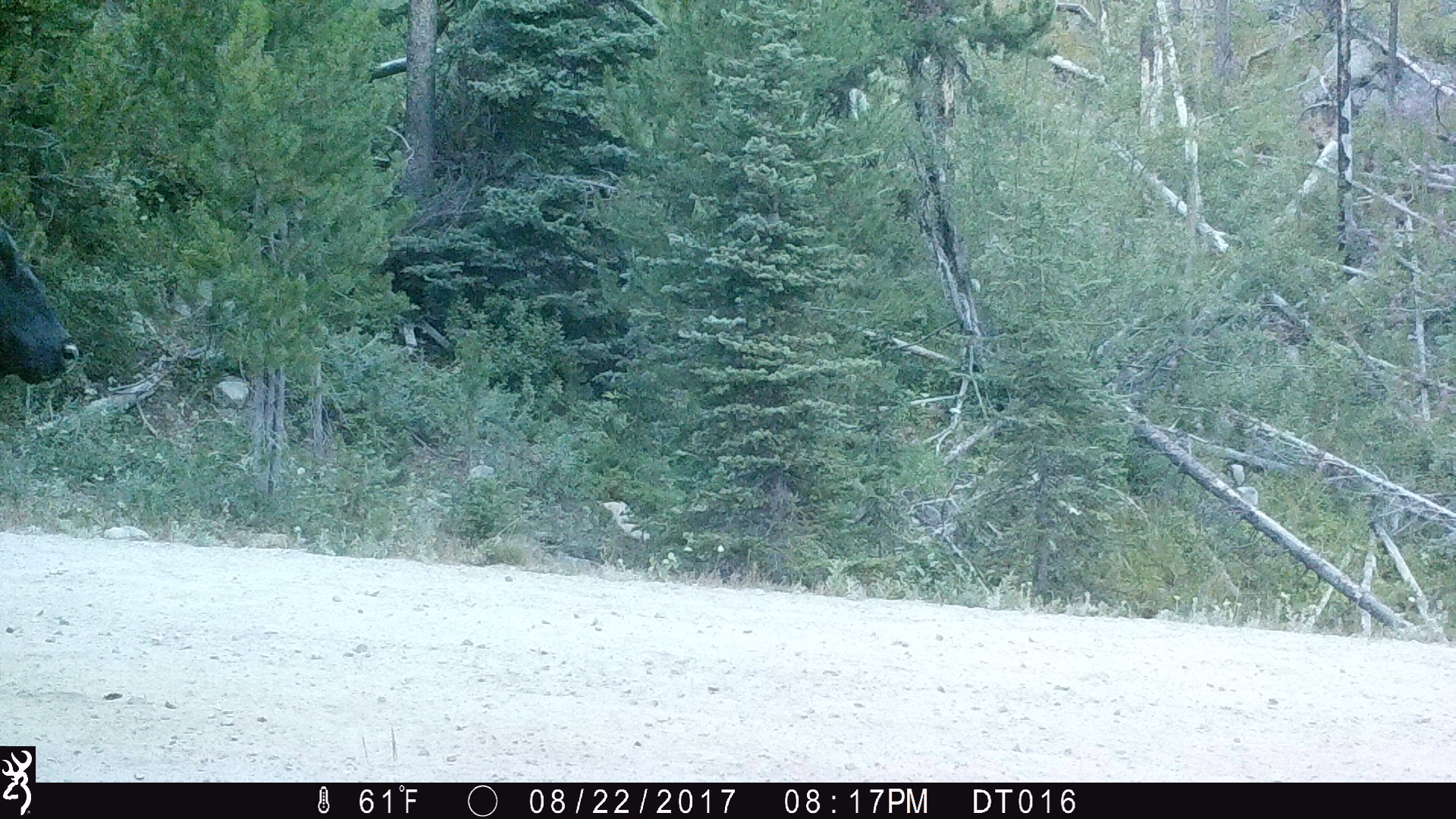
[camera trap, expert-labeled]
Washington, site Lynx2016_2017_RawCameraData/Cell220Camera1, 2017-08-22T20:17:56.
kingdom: Animalia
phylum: Chordata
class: Mammalia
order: Artiodactyla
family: Bovidae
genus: Bos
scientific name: Bos taurus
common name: domestic cattle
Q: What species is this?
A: Domestic cattle (Bos taurus).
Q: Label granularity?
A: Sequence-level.